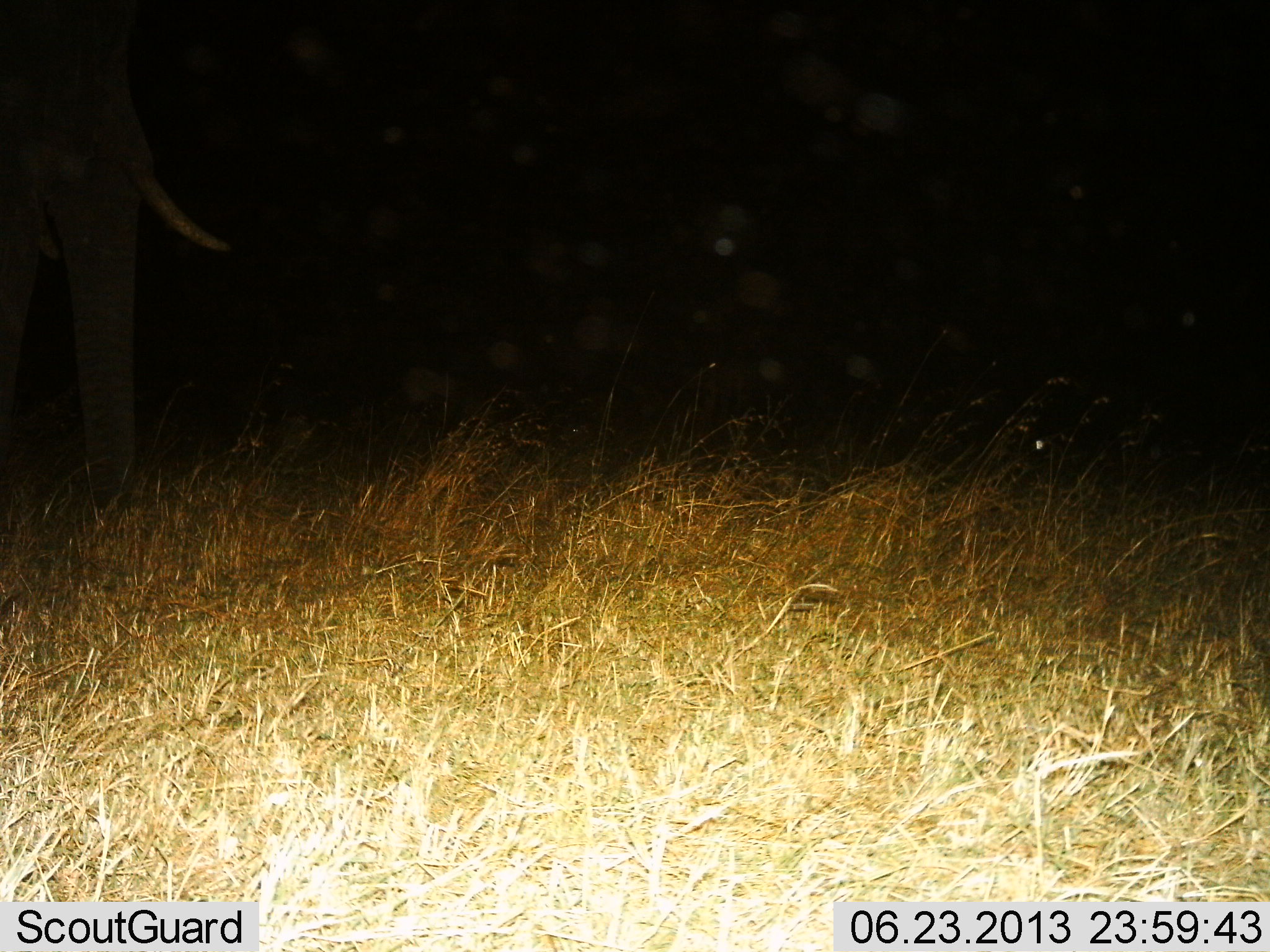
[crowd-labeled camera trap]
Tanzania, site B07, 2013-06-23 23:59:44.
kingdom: Animalia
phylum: Chordata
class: Mammalia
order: Proboscidea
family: Elephantidae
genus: Loxodonta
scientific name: Loxodonta africana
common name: african bush elephant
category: elephant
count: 1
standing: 80%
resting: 0%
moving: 10%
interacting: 0%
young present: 0%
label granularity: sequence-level